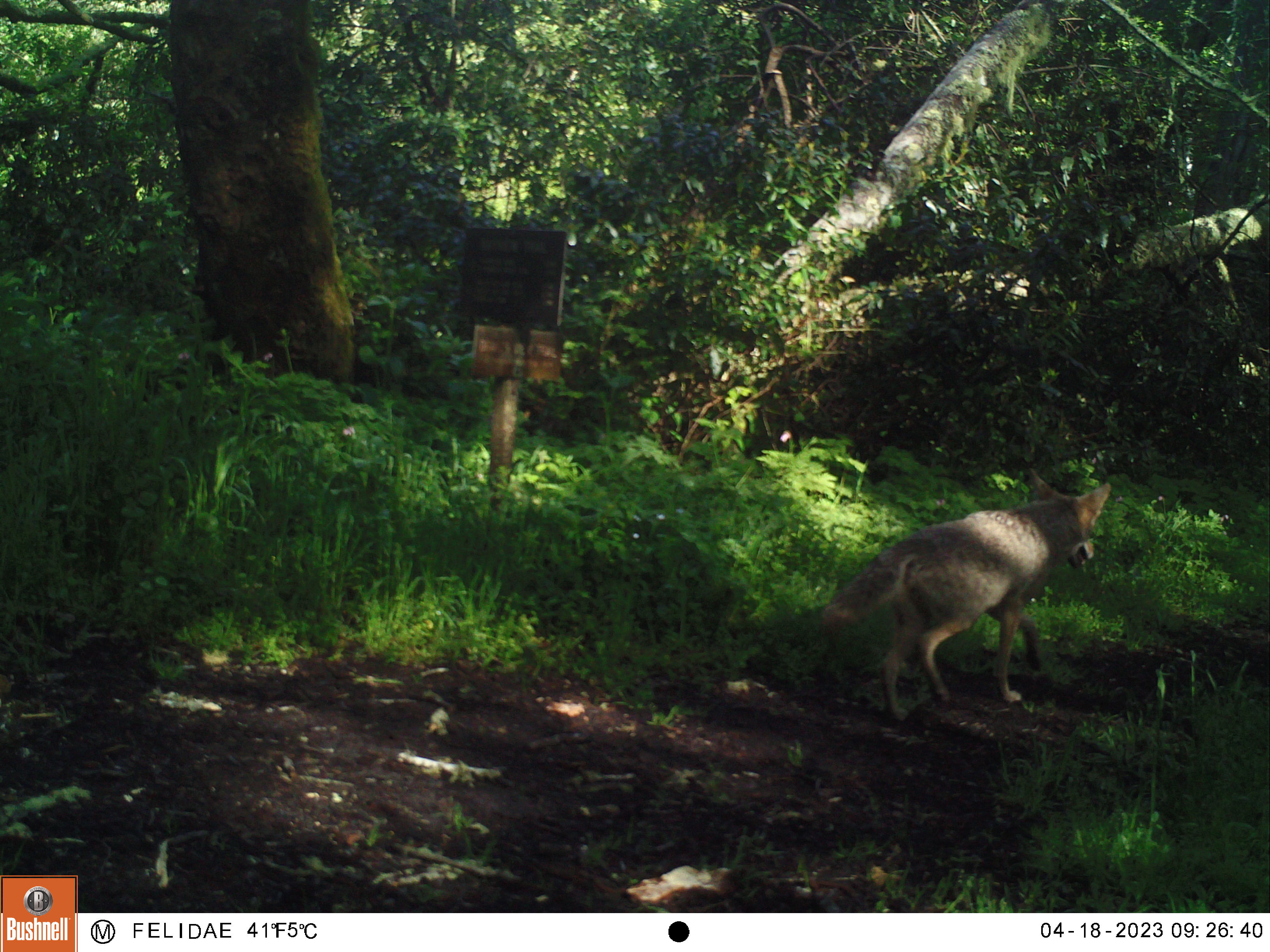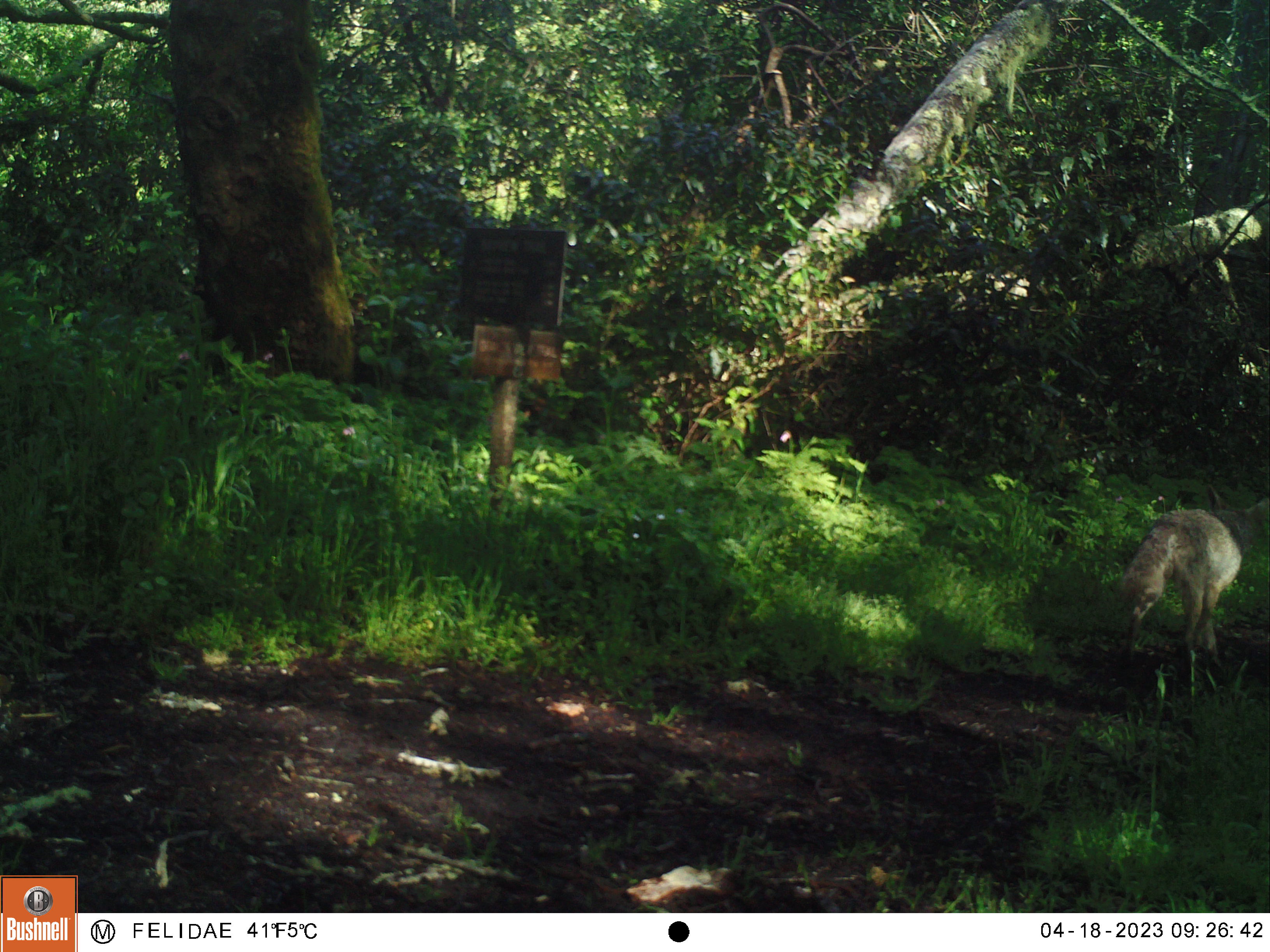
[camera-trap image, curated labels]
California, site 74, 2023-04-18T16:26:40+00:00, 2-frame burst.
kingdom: Animalia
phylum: Chordata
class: Mammalia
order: Carnivora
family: Canidae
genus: Canis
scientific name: Canis latrans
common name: coyote